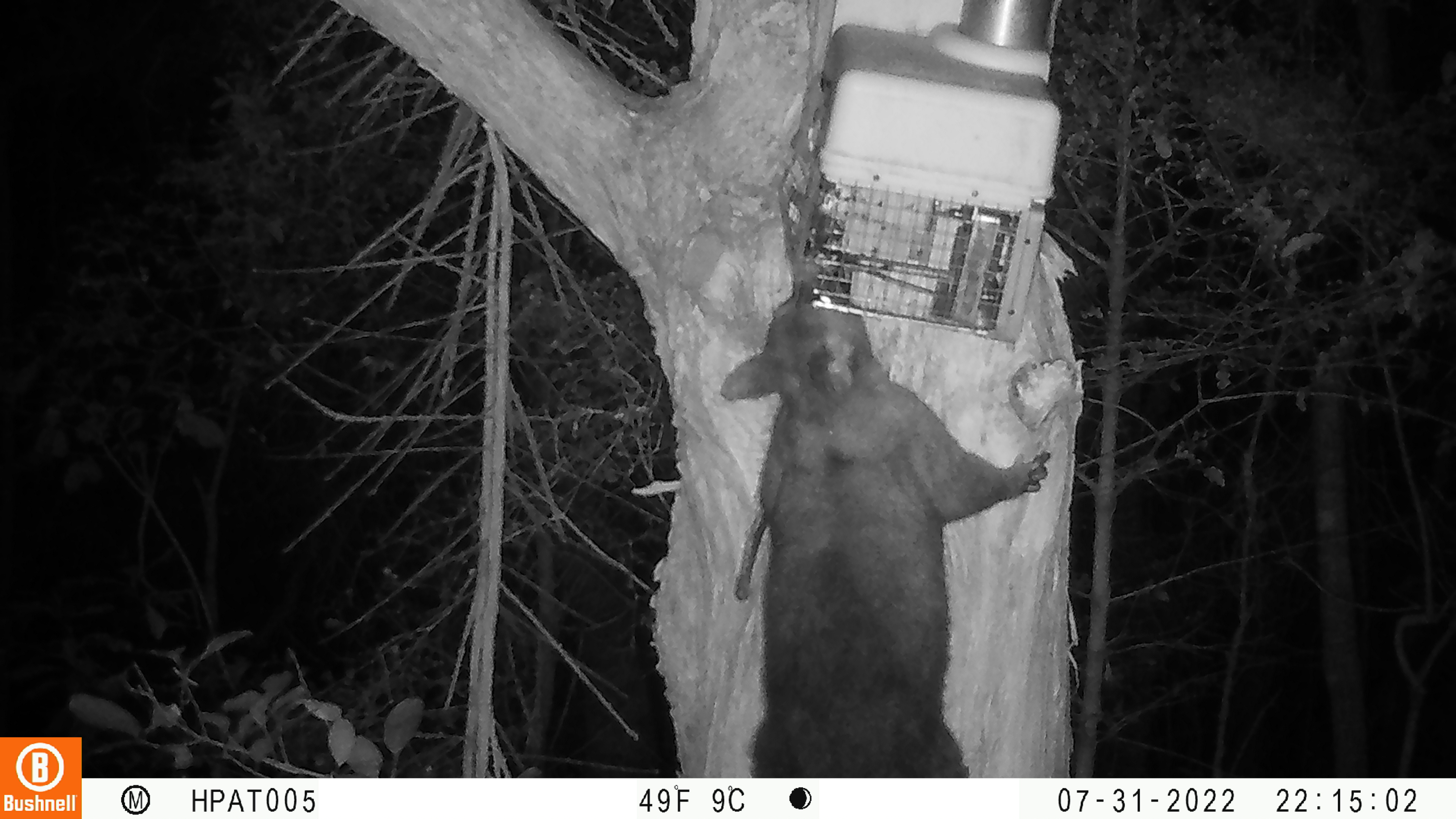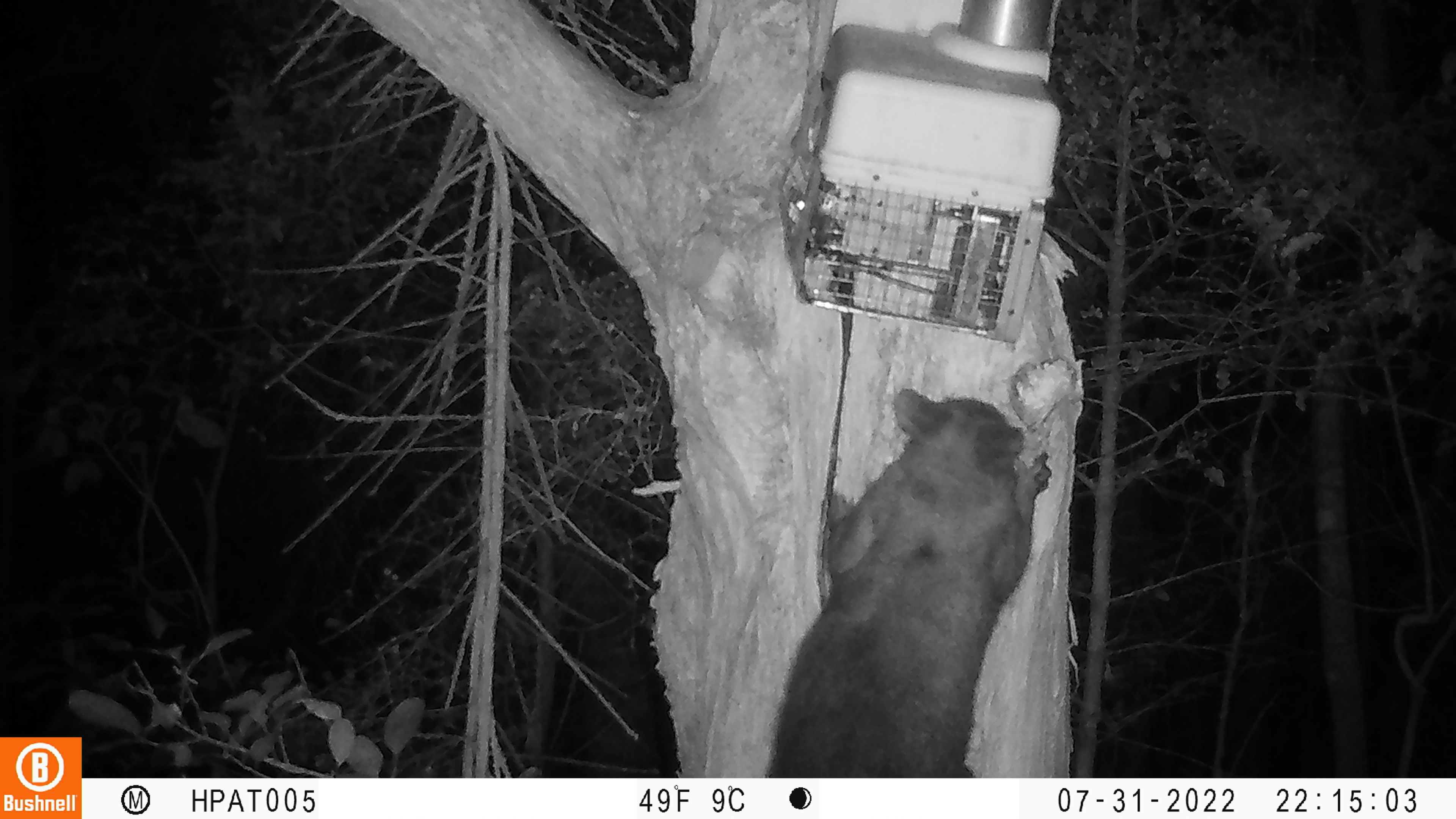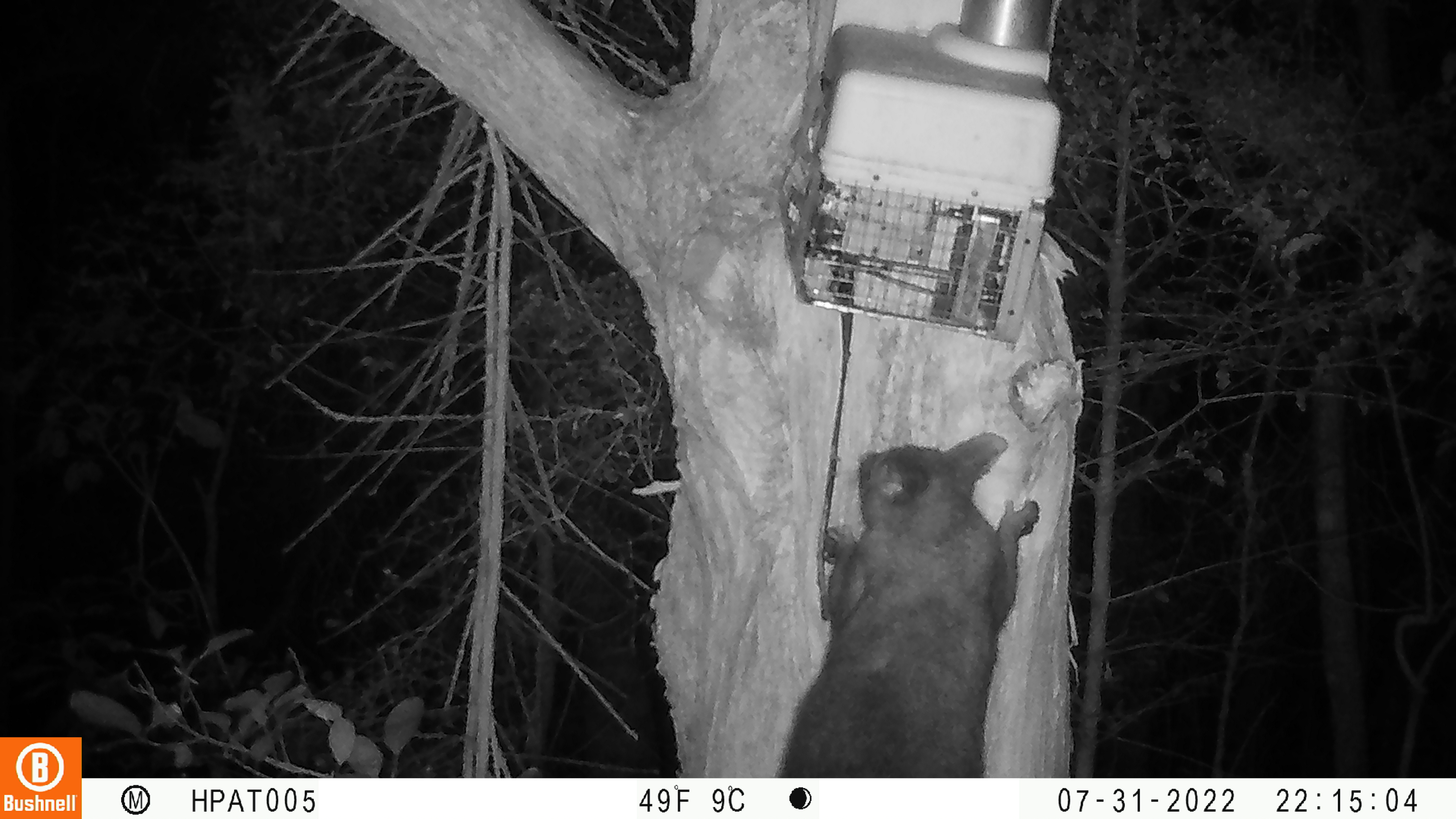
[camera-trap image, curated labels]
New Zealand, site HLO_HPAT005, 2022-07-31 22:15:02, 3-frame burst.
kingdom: Animalia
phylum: Chordata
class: Mammalia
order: Diprotodontia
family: Phalangeridae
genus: Trichosurus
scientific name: Trichosurus vulpecula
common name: common brushtail possum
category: possum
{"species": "possum (common brushtail possum) (Trichosurus vulpecula)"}